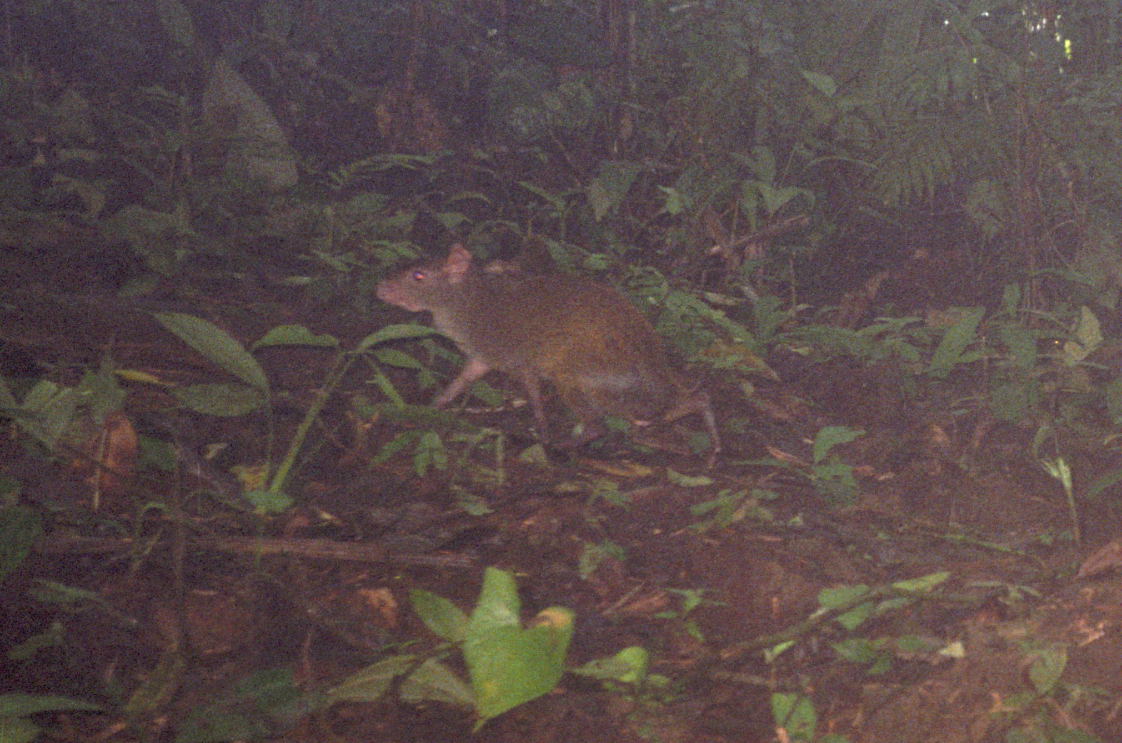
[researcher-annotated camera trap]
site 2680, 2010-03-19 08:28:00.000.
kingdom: Animalia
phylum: Chordata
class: Mammalia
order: Rodentia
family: Dasyproctidae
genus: Dasyprocta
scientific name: Dasyprocta punctata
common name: central american agouti